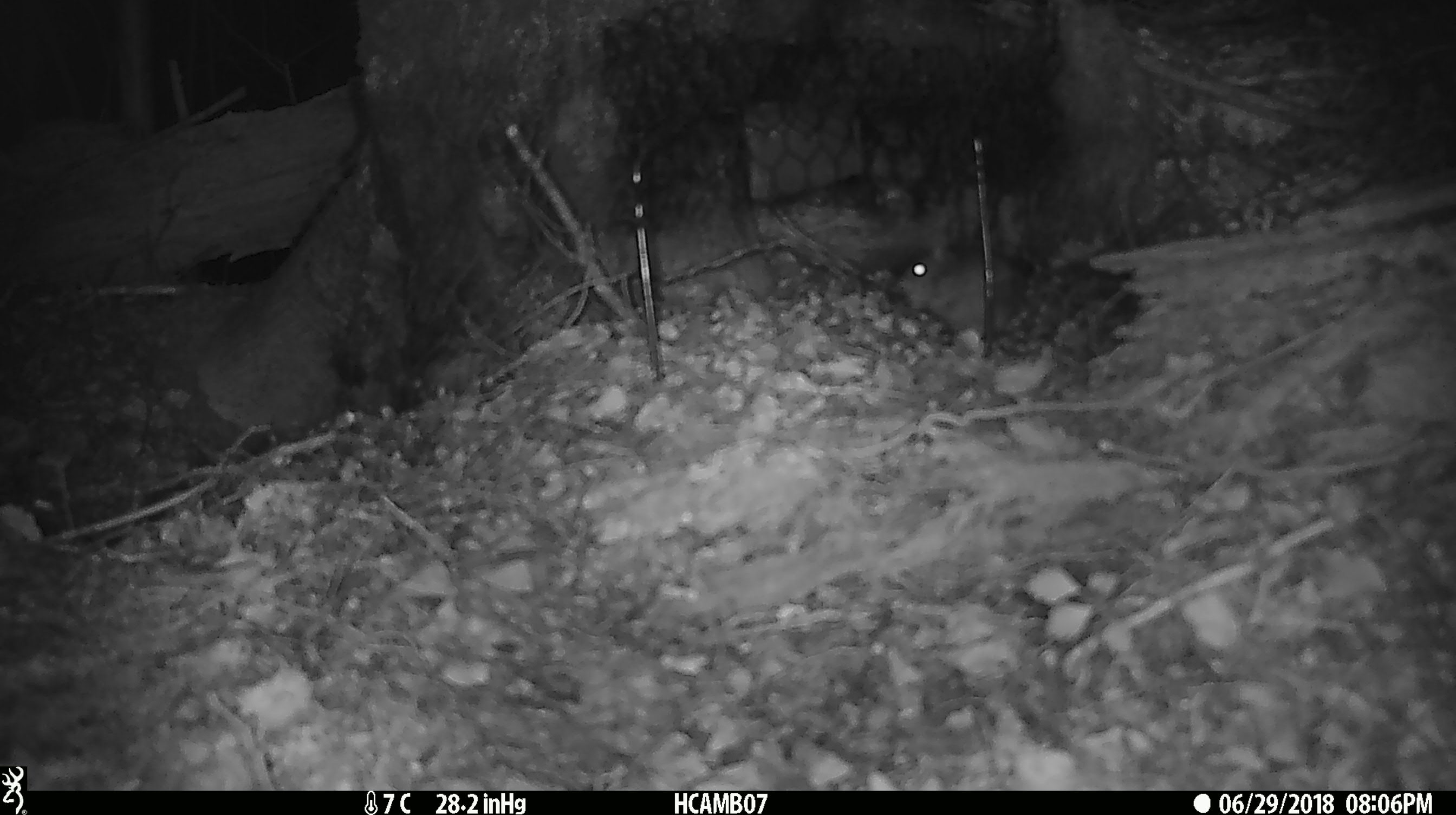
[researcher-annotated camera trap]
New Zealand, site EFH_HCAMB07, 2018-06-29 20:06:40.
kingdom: Animalia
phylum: Chordata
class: Mammalia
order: Rodentia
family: Muridae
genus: Mus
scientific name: Mus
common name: mouse